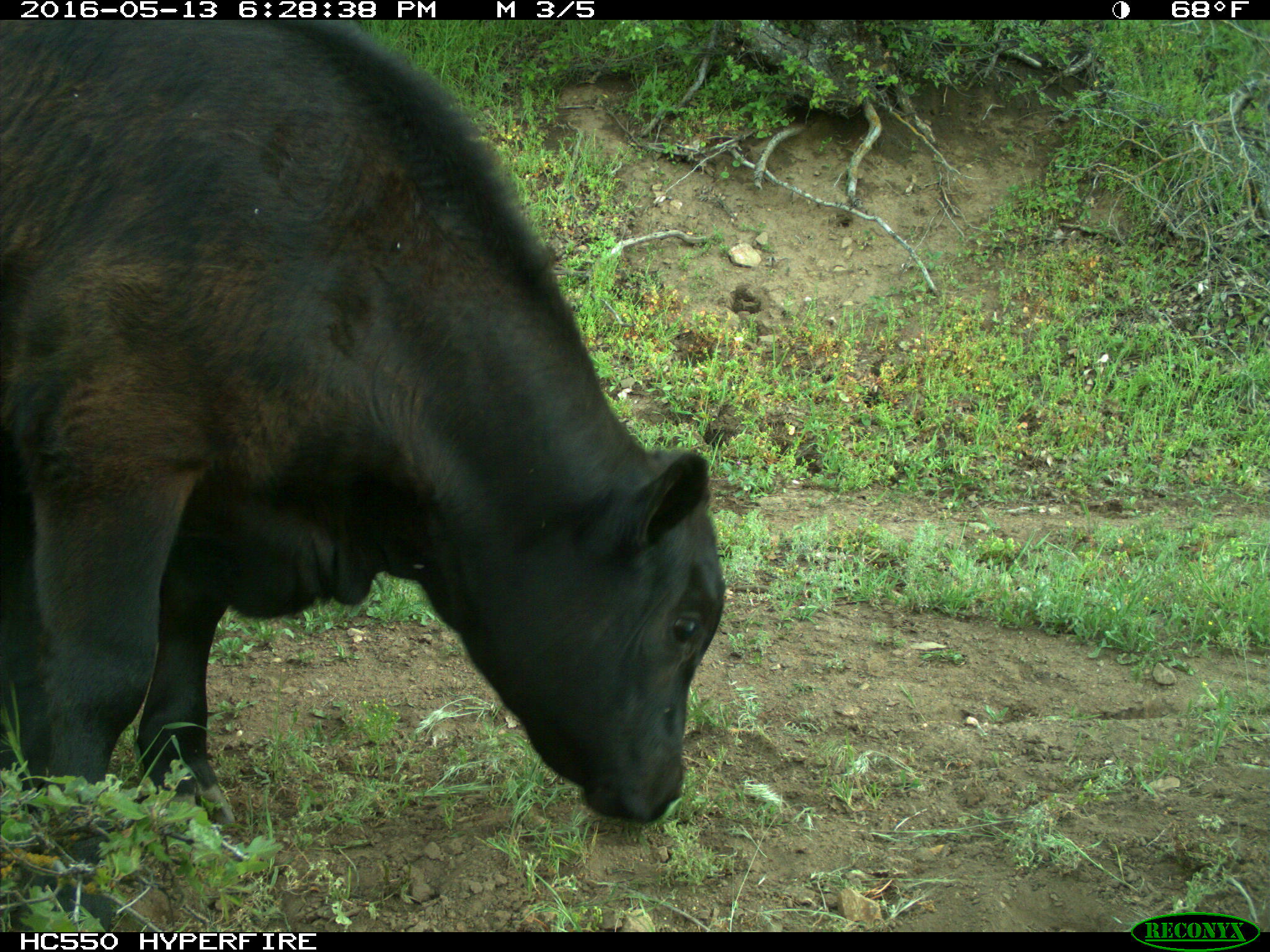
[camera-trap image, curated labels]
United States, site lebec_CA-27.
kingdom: Animalia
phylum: Chordata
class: Mammalia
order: Artiodactyla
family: Bovidae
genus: Bos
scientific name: Bos taurus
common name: domestic cow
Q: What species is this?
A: Bos taurus (domestic cow).